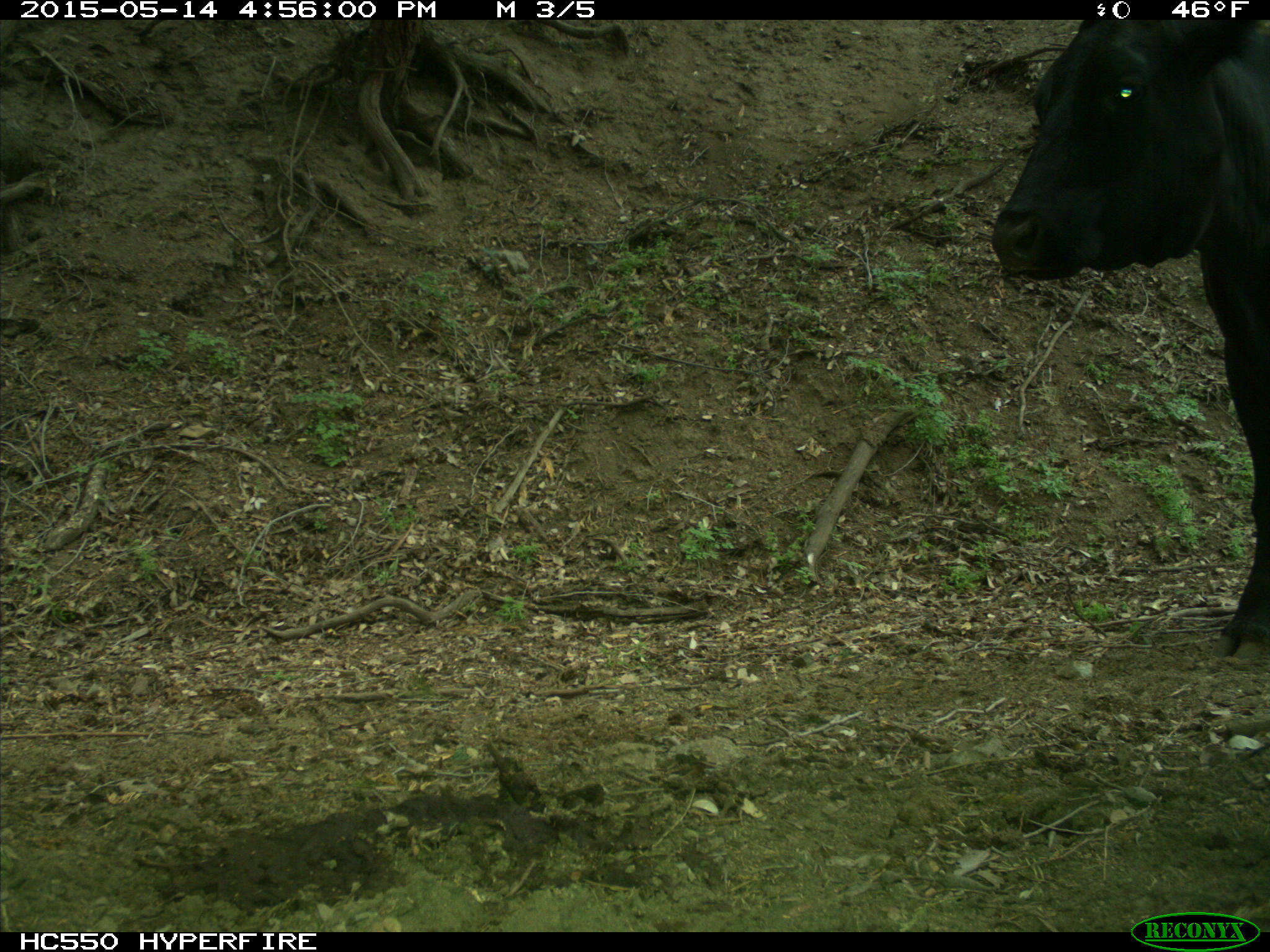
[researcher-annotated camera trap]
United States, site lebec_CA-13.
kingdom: Animalia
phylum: Chordata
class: Mammalia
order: Artiodactyla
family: Bovidae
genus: Bos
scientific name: Bos taurus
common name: domestic cow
Bos taurus (domestic cow).